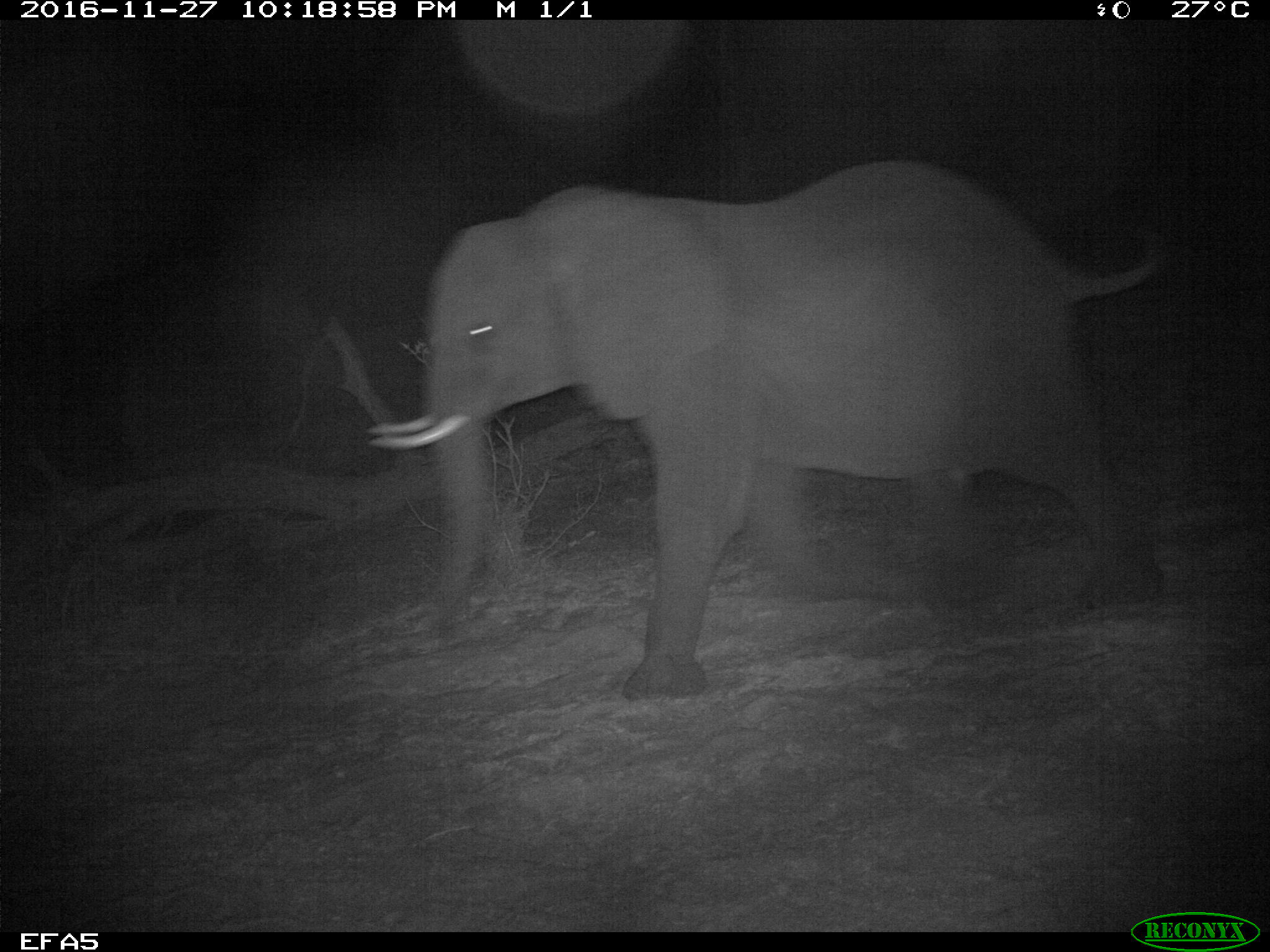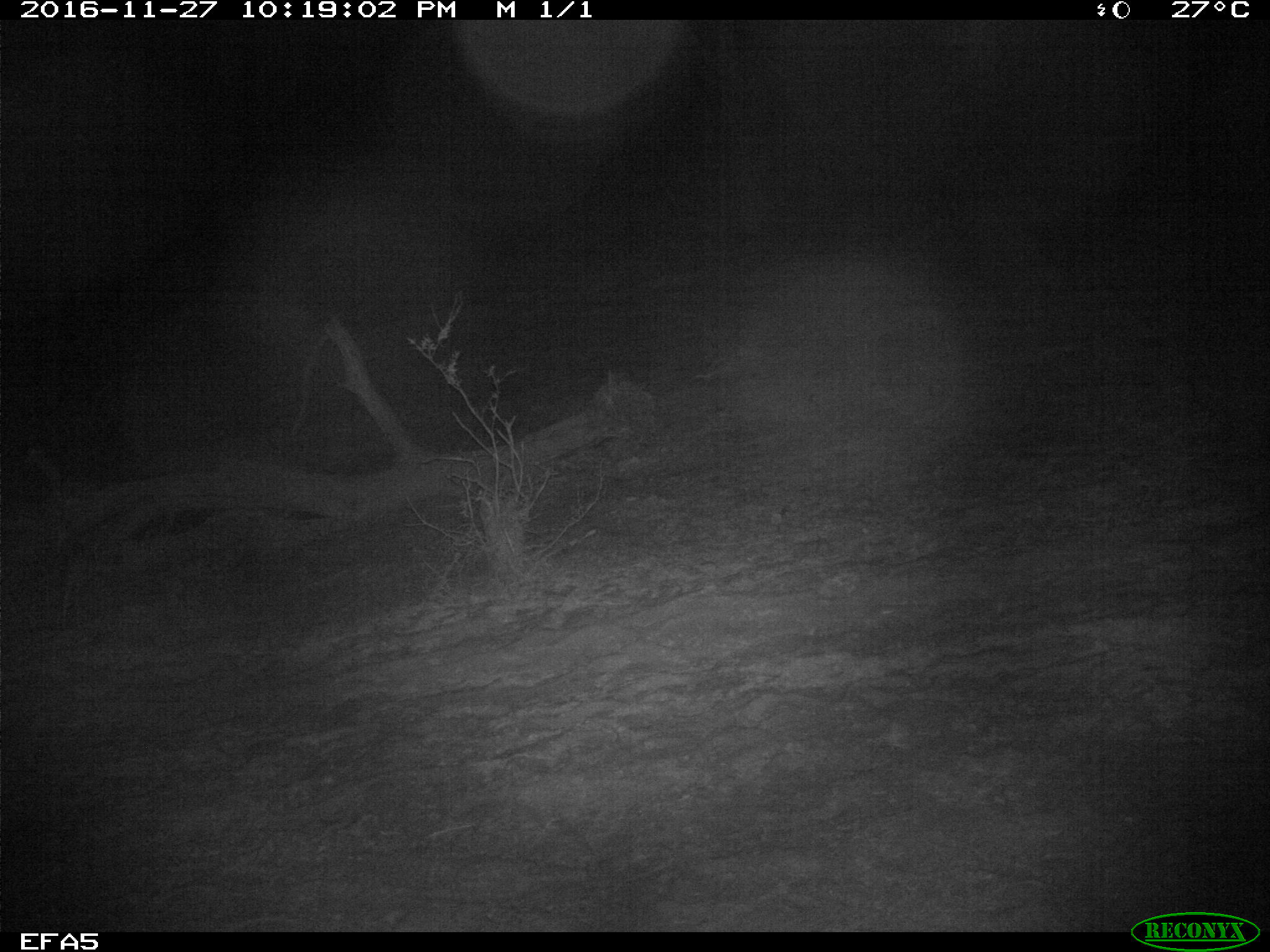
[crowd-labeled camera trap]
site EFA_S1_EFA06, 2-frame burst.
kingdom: Animalia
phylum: Chordata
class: Mammalia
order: Proboscidea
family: Elephantidae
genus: Loxodonta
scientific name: Loxodonta africana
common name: african bush elephant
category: elephant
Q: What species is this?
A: Elephant (african bush elephant) (Loxodonta africana).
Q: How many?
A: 1.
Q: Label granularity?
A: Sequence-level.